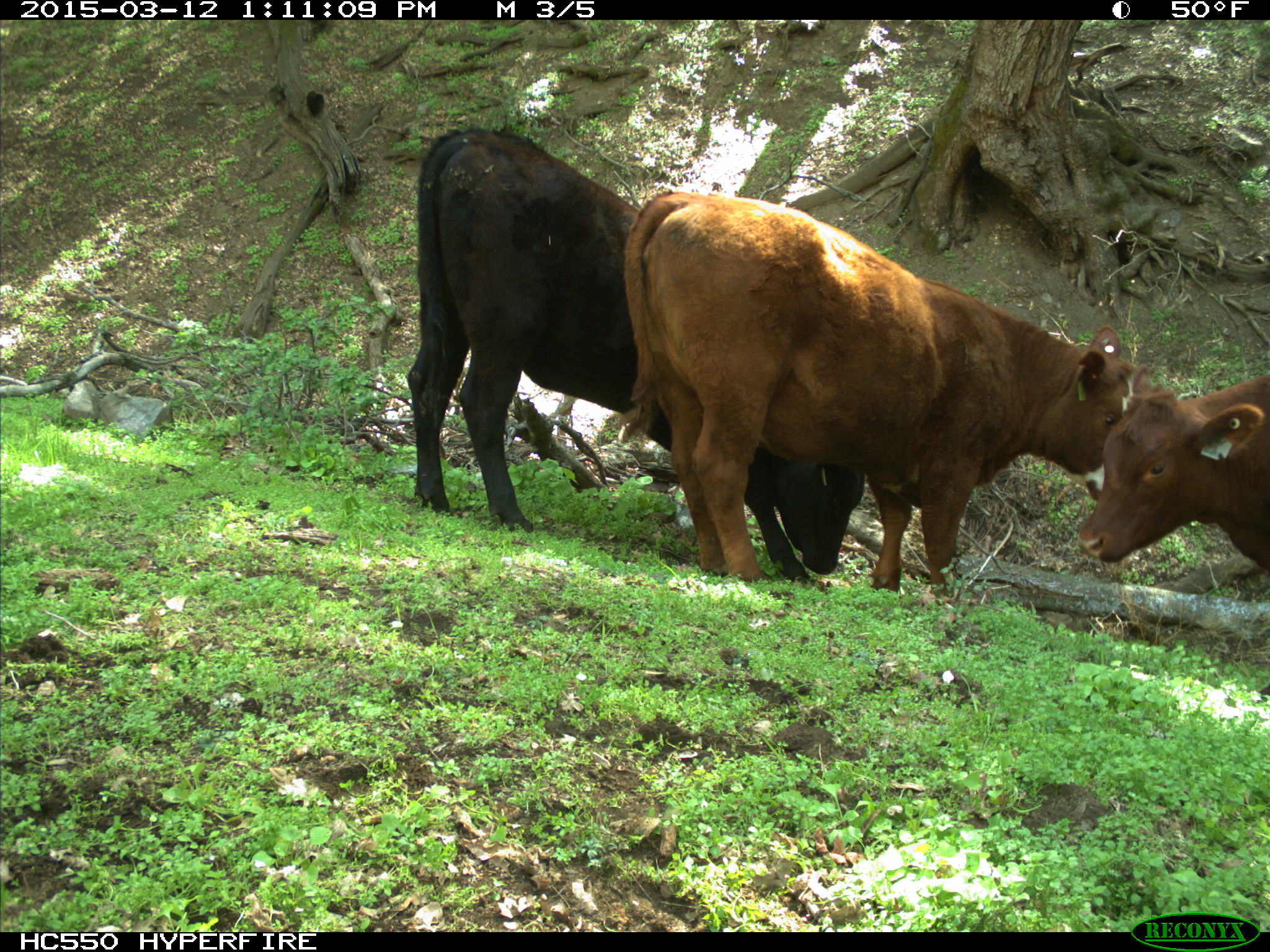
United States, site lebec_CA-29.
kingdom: Animalia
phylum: Chordata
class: Mammalia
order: Artiodactyla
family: Bovidae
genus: Bos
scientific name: Bos taurus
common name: domestic cow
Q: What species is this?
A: Bos taurus (domestic cow).